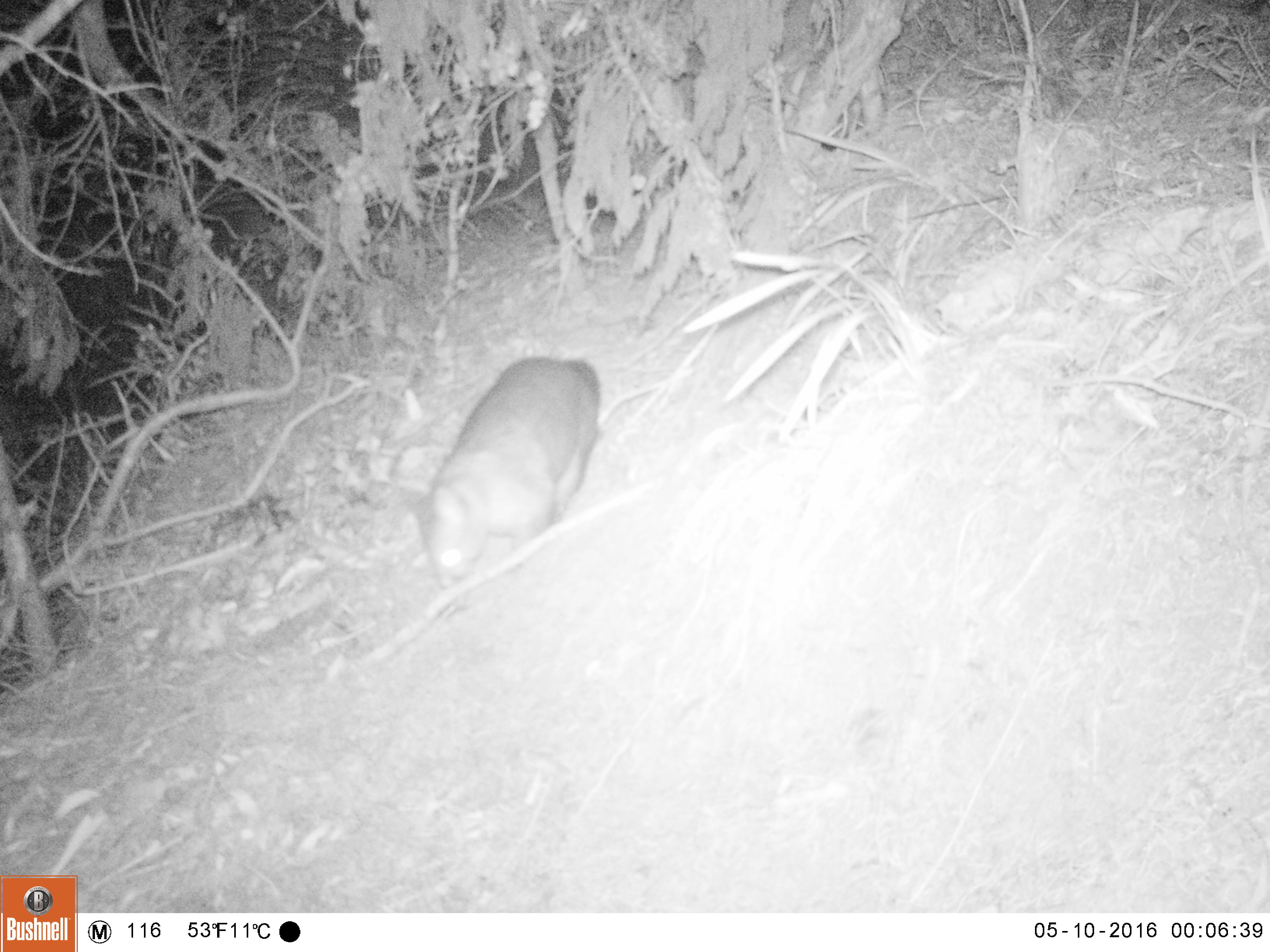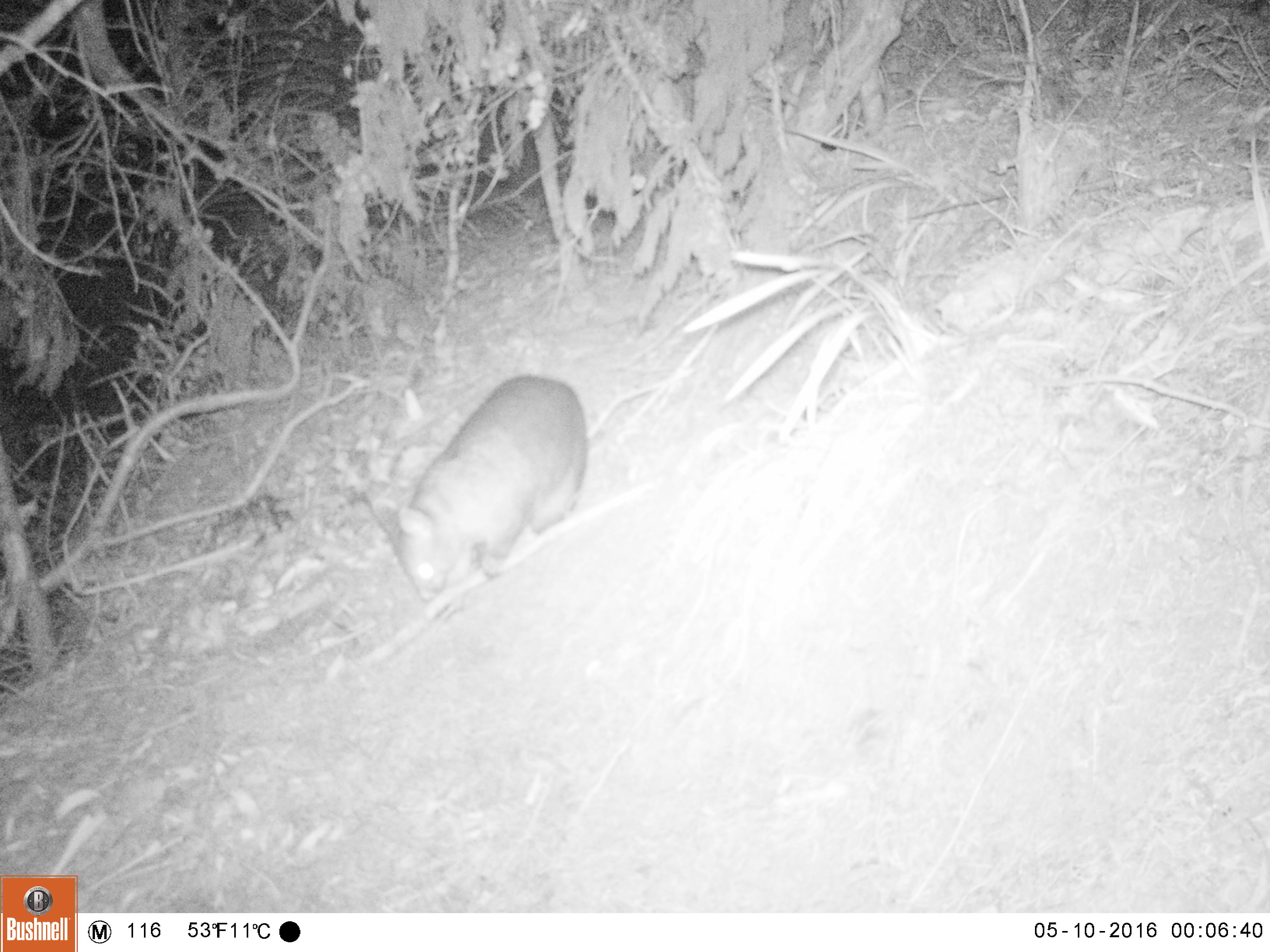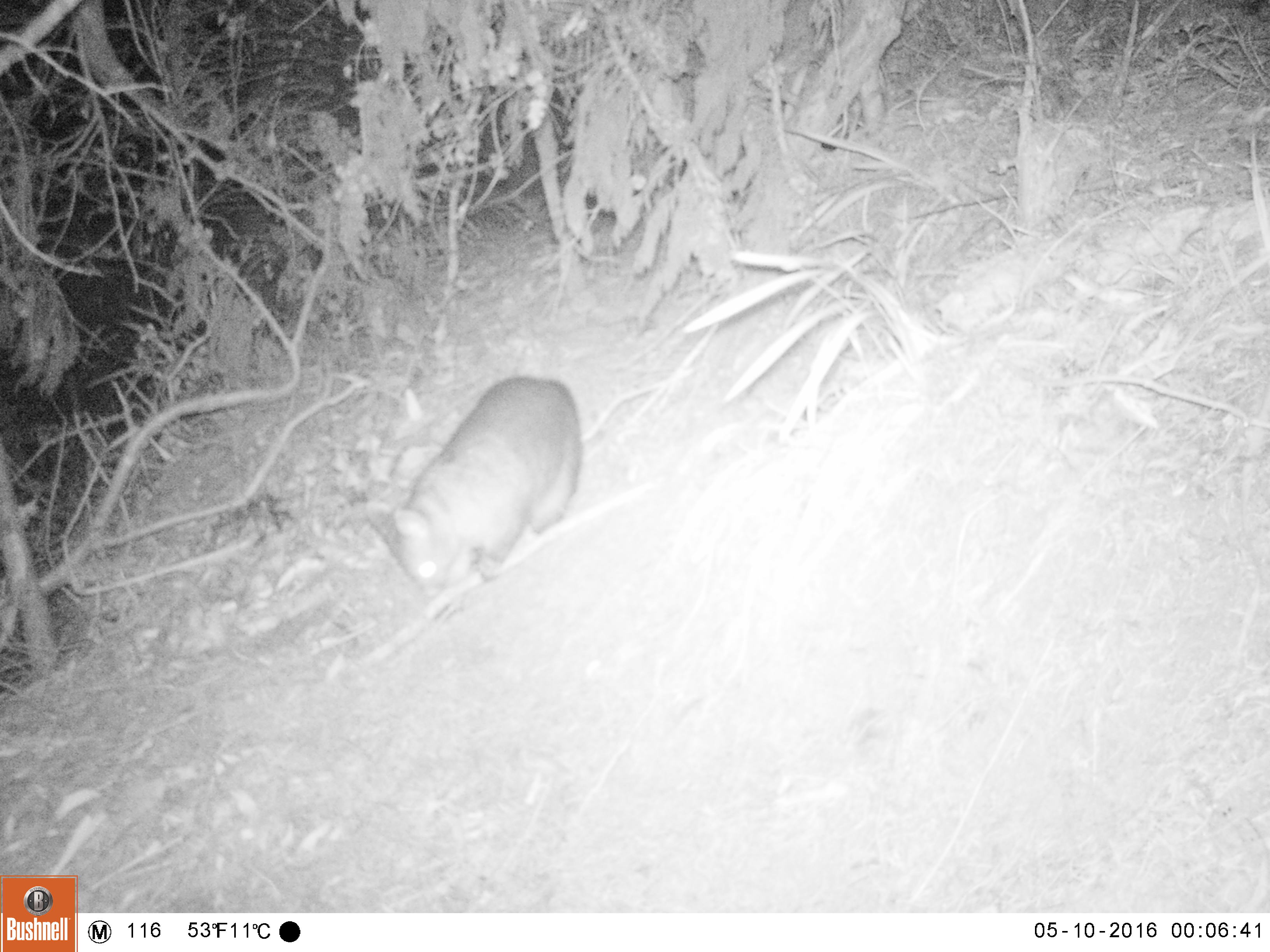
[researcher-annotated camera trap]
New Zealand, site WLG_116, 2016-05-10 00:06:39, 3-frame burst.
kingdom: Animalia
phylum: Chordata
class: Mammalia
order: Diprotodontia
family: Phalangeridae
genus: Trichosurus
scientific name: Trichosurus vulpecula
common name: common brushtail possum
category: possum